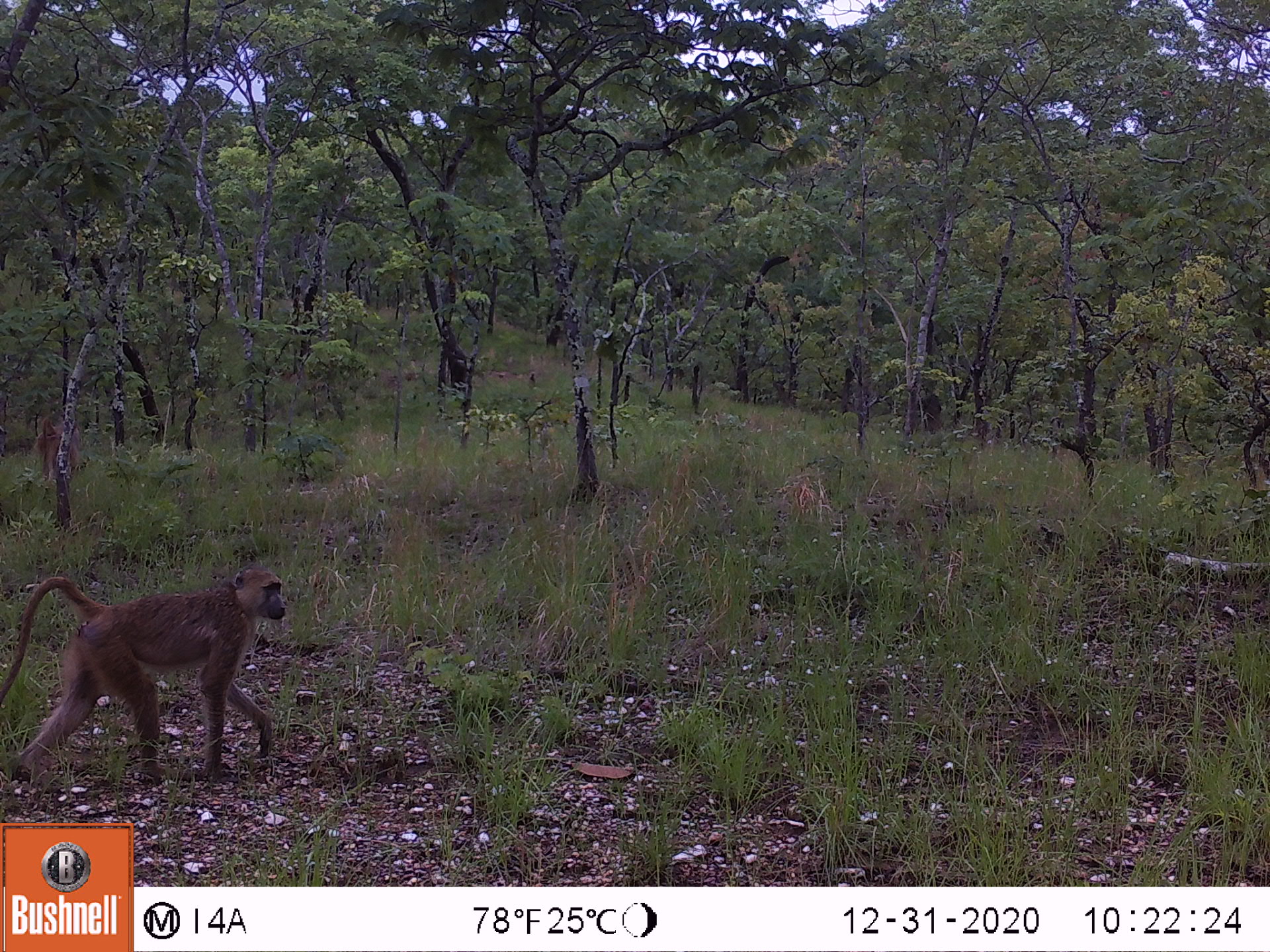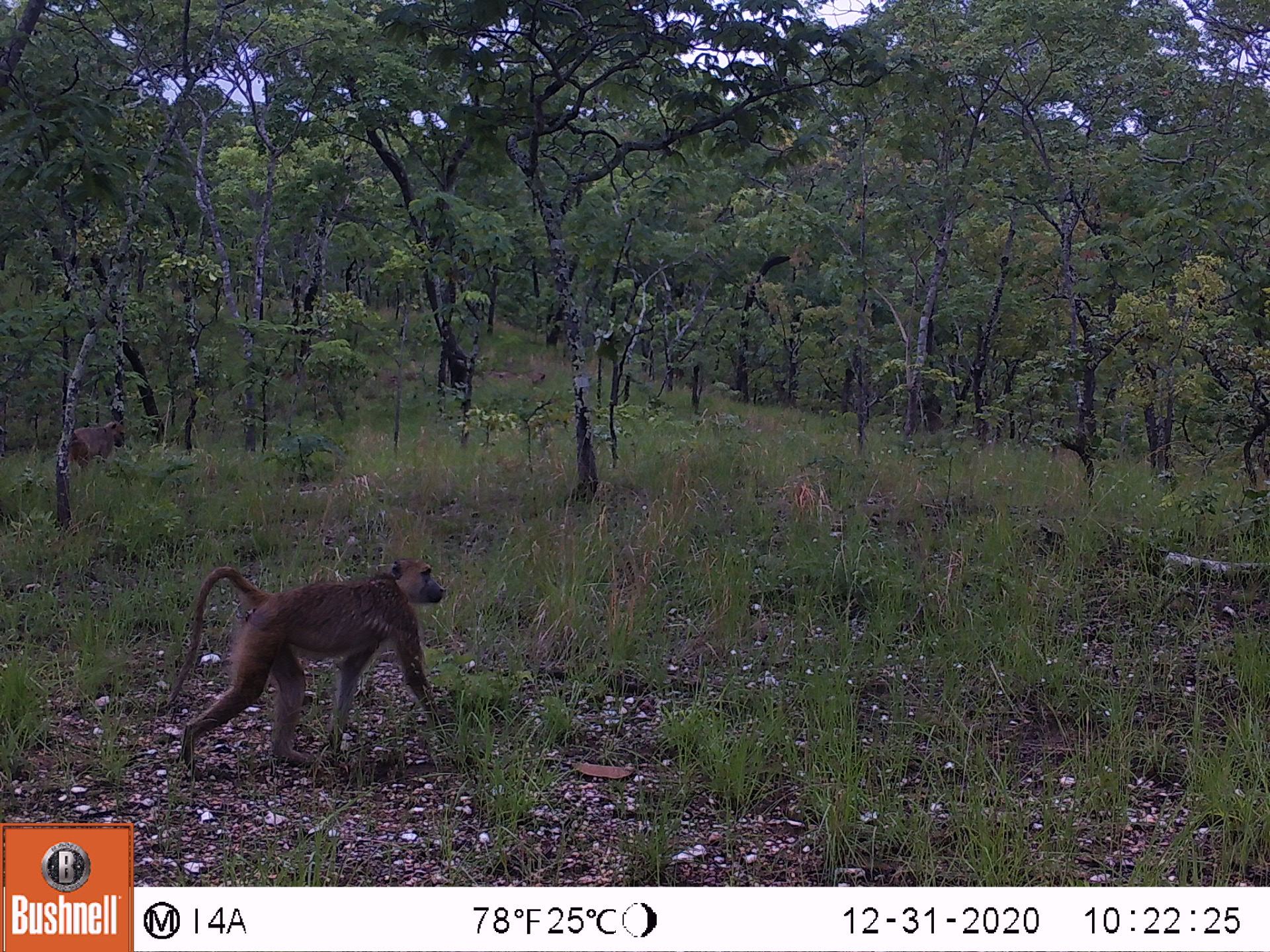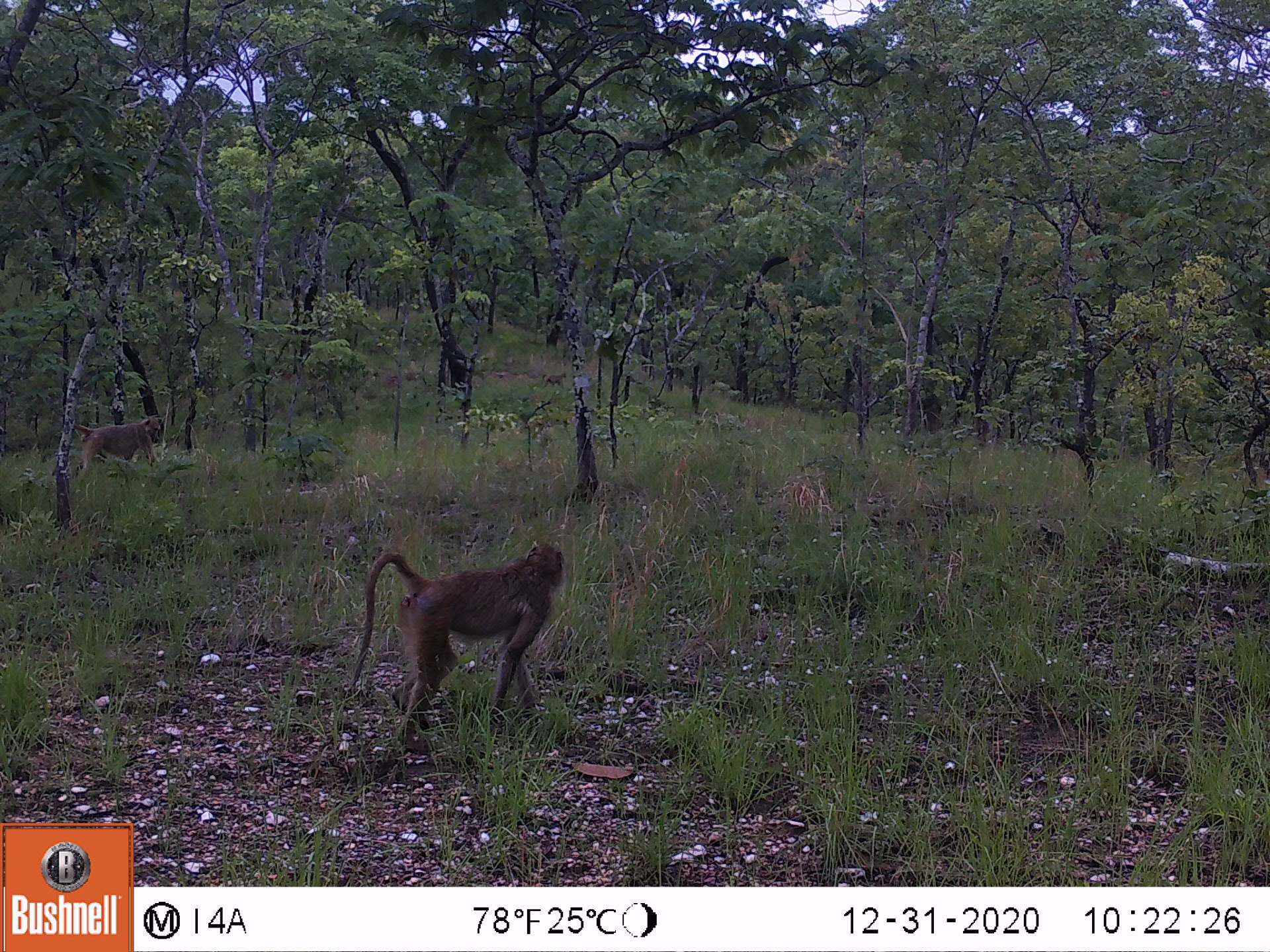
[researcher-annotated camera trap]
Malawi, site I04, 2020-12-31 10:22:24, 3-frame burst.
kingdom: Animalia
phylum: Chordata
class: Mammalia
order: Primates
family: Cercopithecidae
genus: Papio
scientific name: Papio cynocephalus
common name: yellow baboon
Yellow baboon (Papio cynocephalus), count 1.